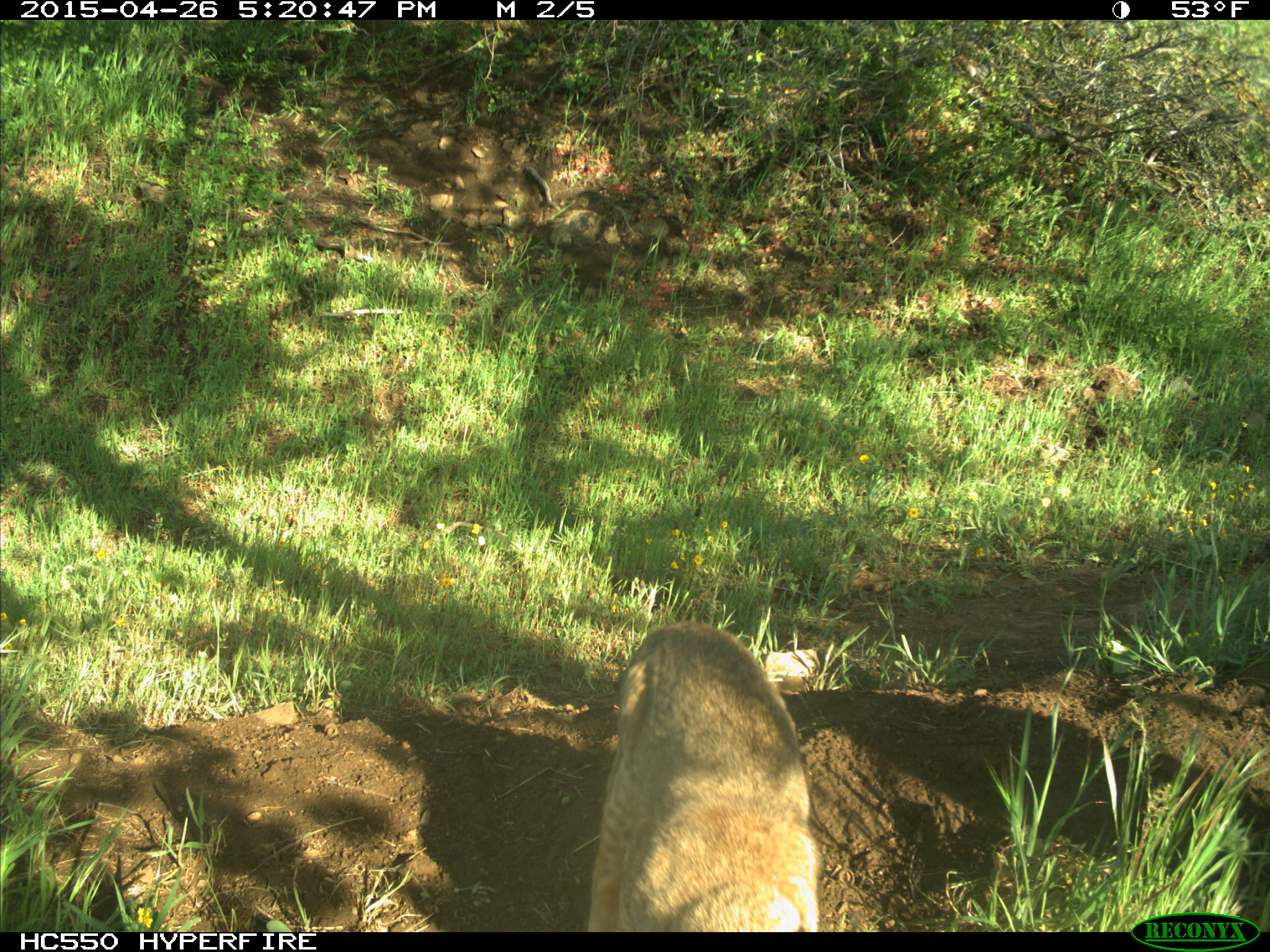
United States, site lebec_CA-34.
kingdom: Animalia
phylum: Chordata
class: Mammalia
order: Carnivora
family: Felidae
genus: Lynx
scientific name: Lynx rufus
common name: bobcat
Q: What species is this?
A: Lynx rufus (bobcat).